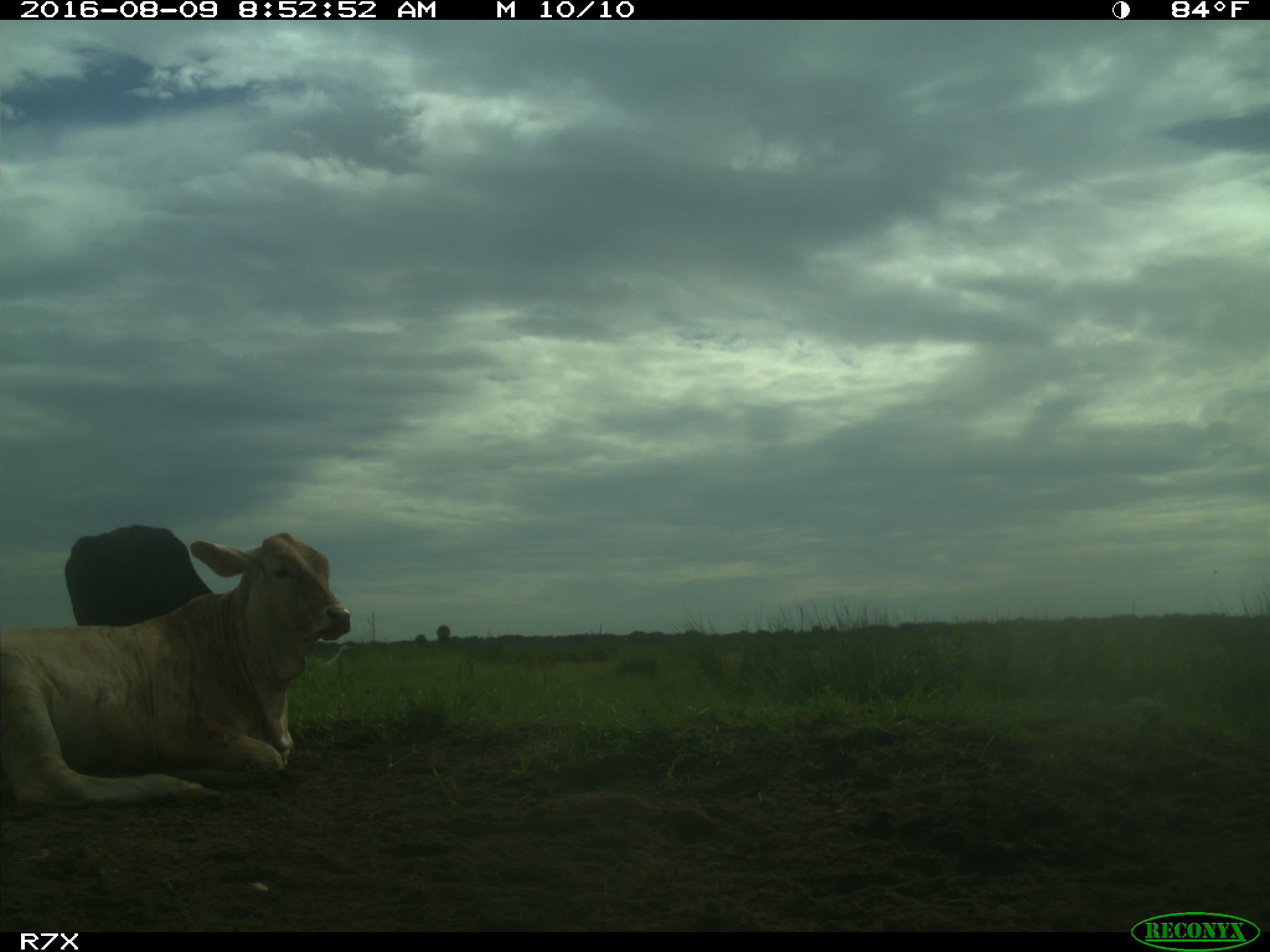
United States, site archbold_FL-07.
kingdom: Animalia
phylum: Chordata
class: Mammalia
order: Artiodactyla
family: Bovidae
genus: Bos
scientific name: Bos taurus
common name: domestic cow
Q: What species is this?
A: Bos taurus (domestic cow).